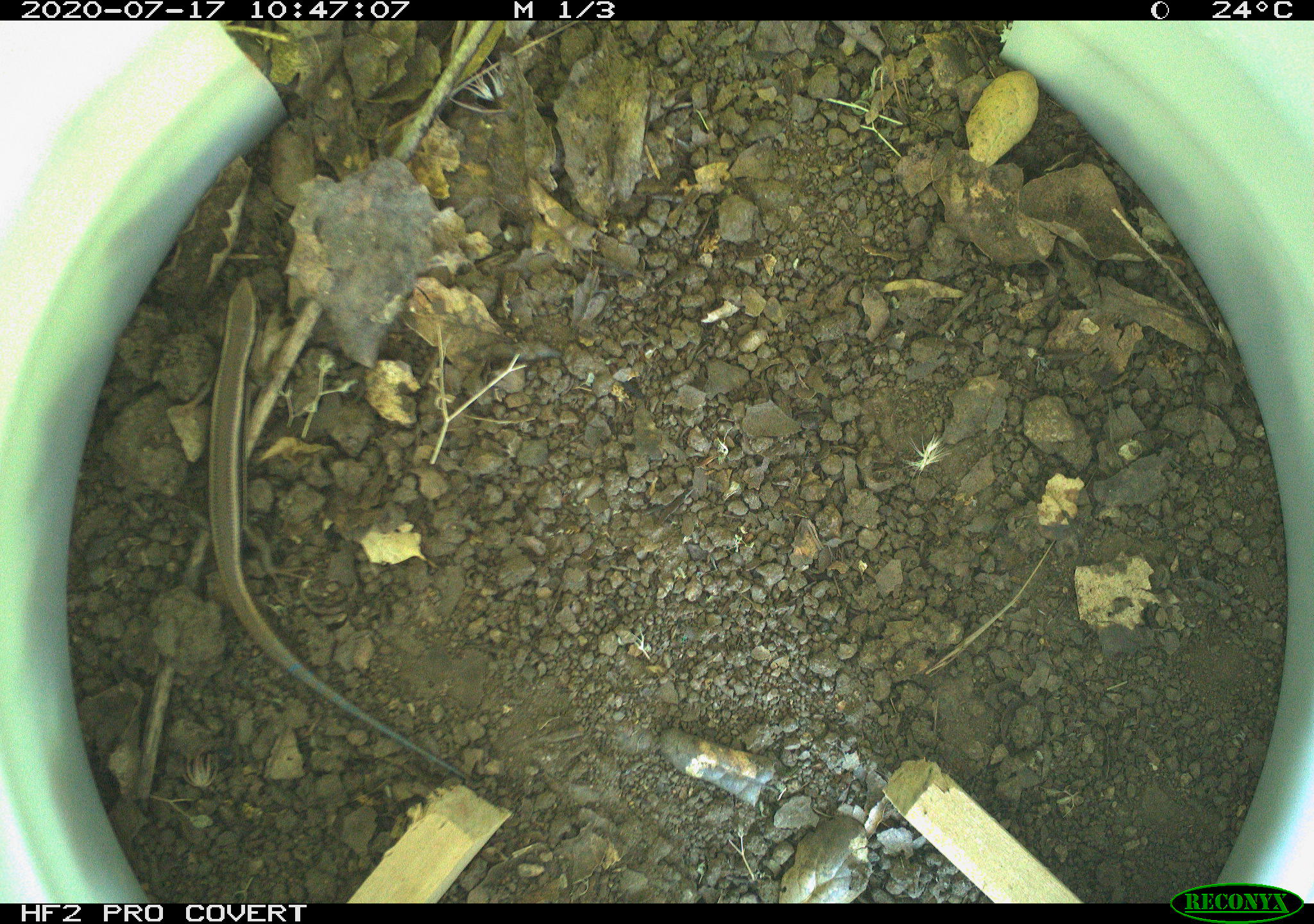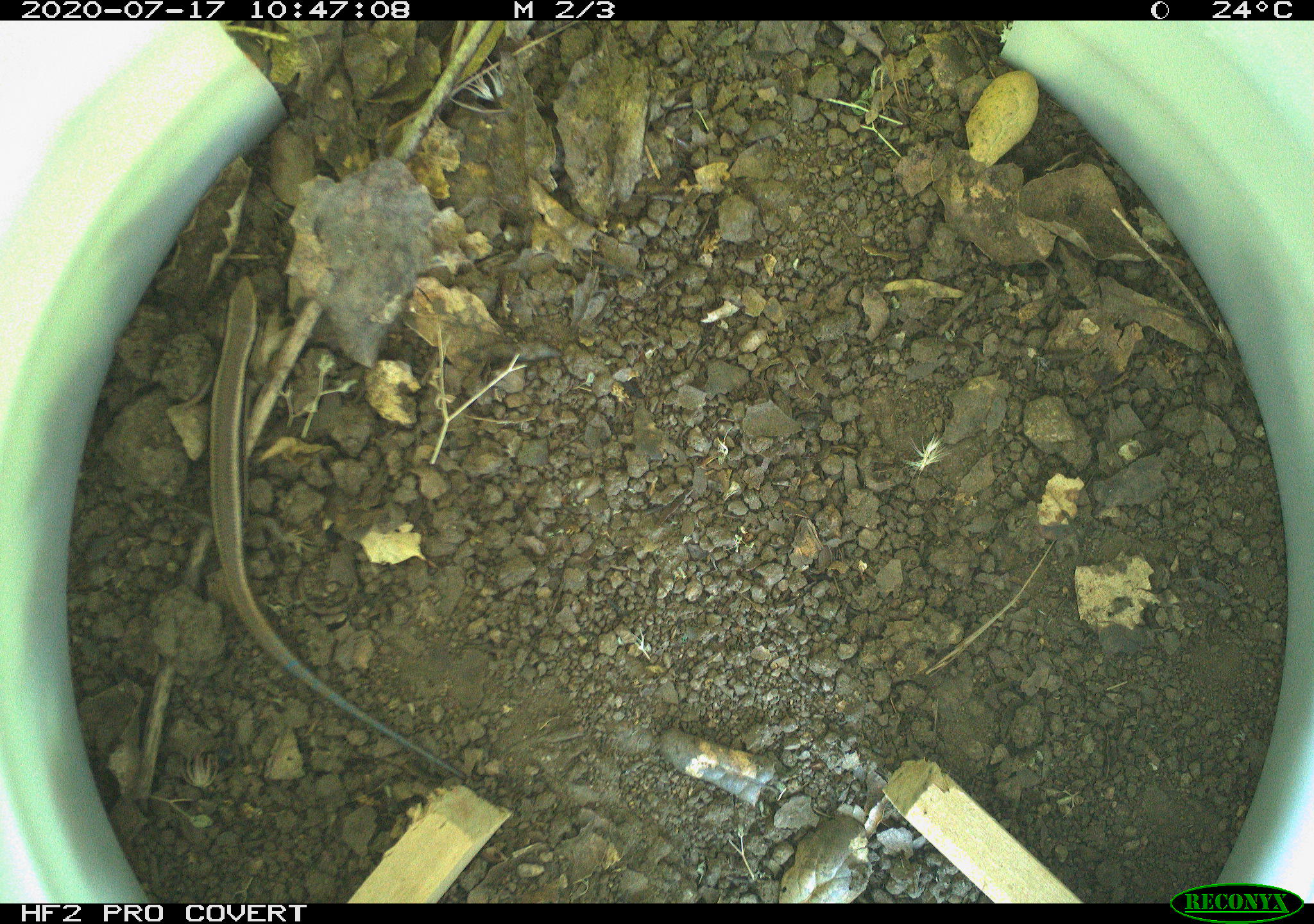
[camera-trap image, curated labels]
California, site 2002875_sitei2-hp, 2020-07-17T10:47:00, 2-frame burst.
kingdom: Animalia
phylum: Chordata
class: Reptilia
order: Squamata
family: Scincidae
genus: Plestiodon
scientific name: Plestiodon skiltonianus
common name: western skink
Western skink (Plestiodon skiltonianus).